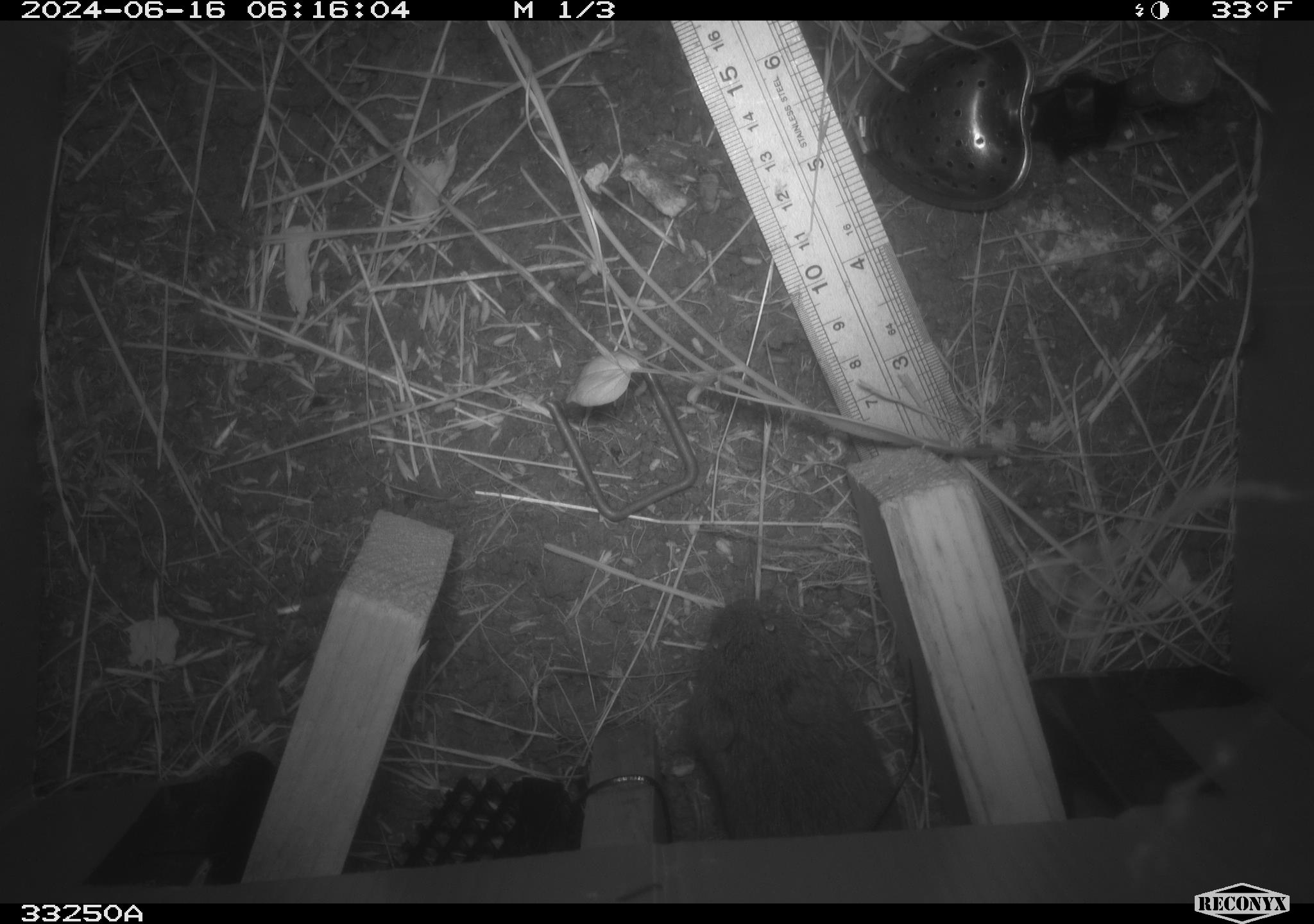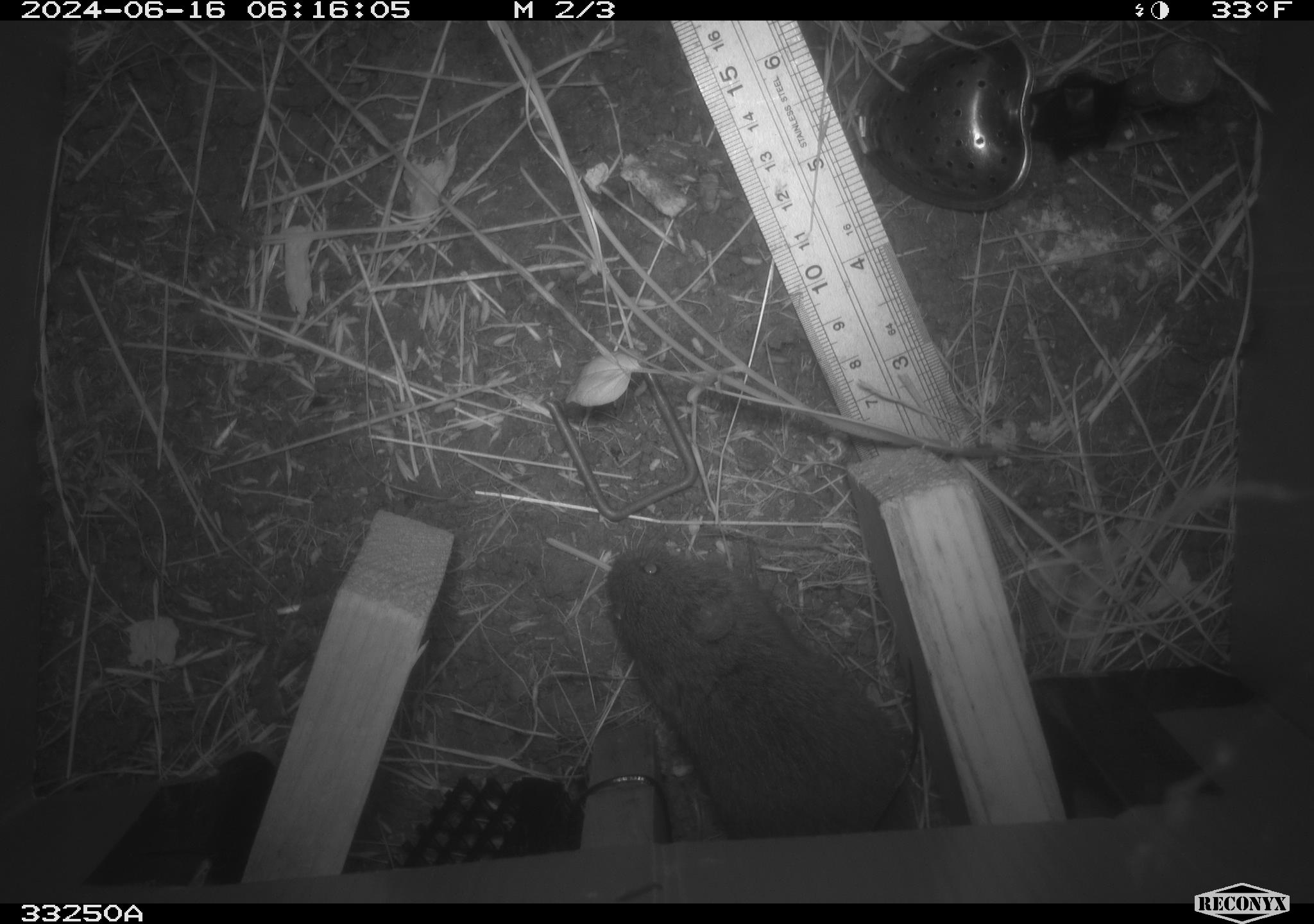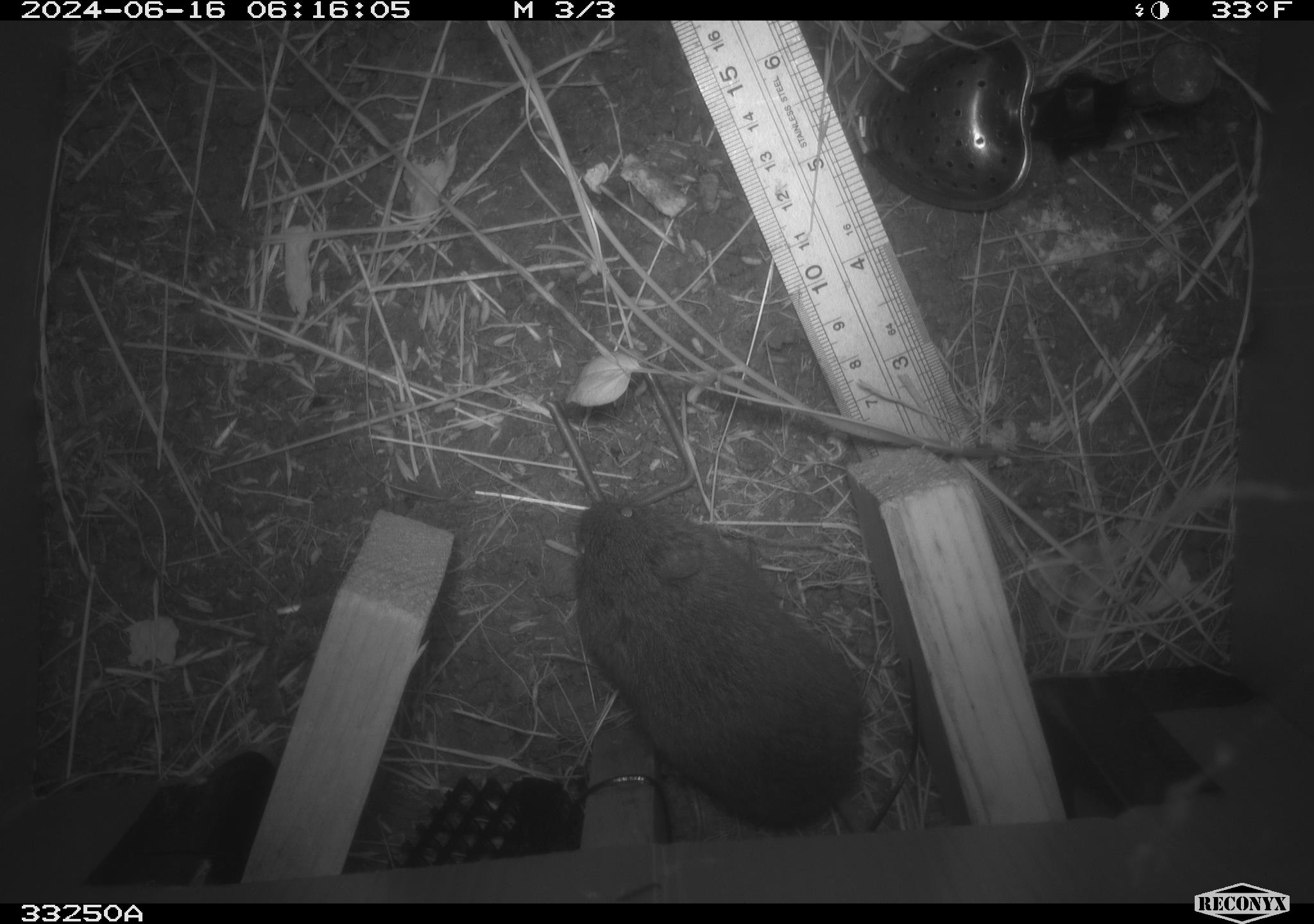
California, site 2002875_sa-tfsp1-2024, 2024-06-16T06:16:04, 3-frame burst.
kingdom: Animalia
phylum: Chordata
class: Mammalia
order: Rodentia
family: Cricetidae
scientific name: Arvicolinae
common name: voles, lemmings, and muskrats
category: arvicolinae subfamily